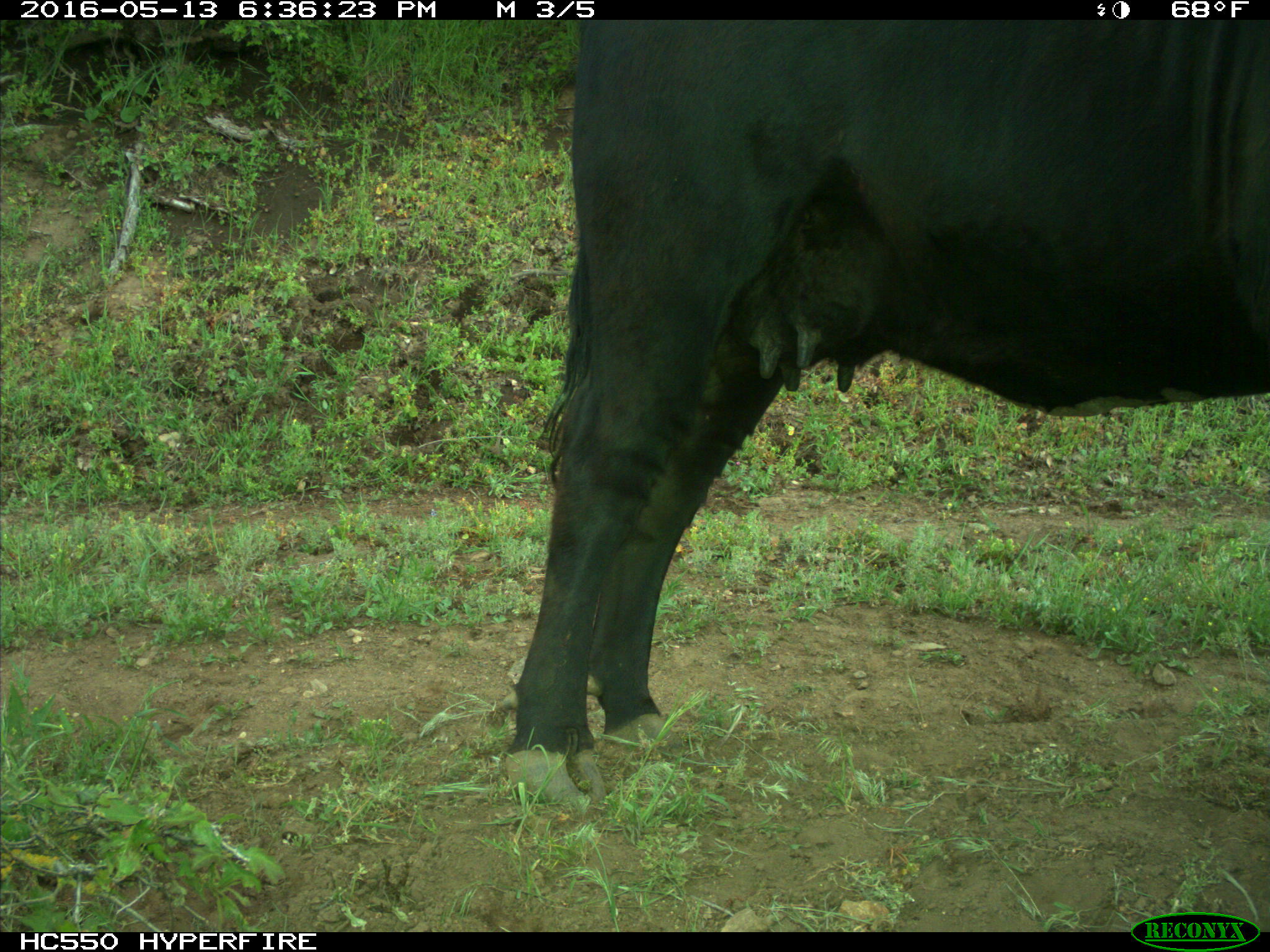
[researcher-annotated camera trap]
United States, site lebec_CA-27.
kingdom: Animalia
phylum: Chordata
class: Mammalia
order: Artiodactyla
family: Bovidae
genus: Bos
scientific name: Bos taurus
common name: domestic cow